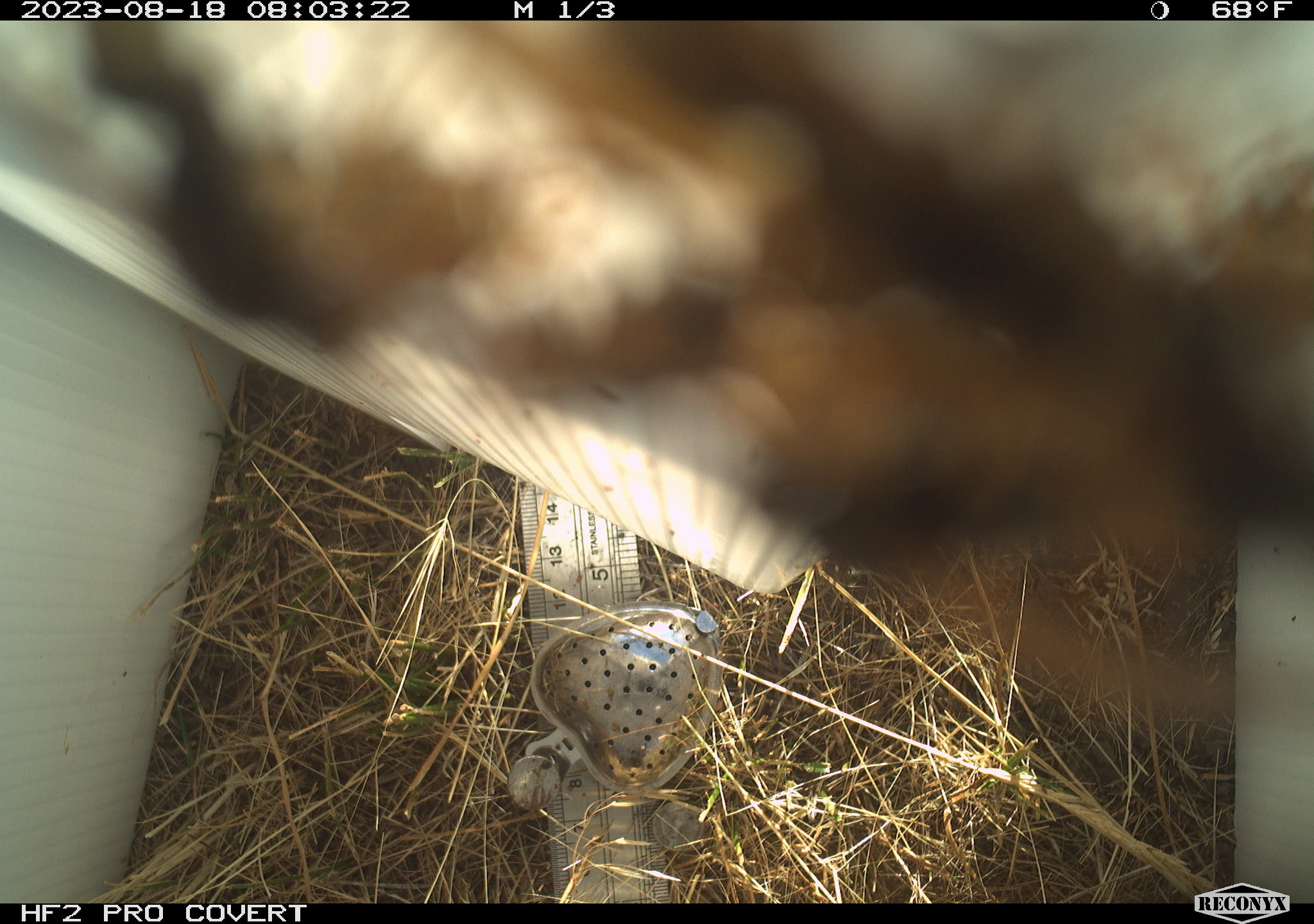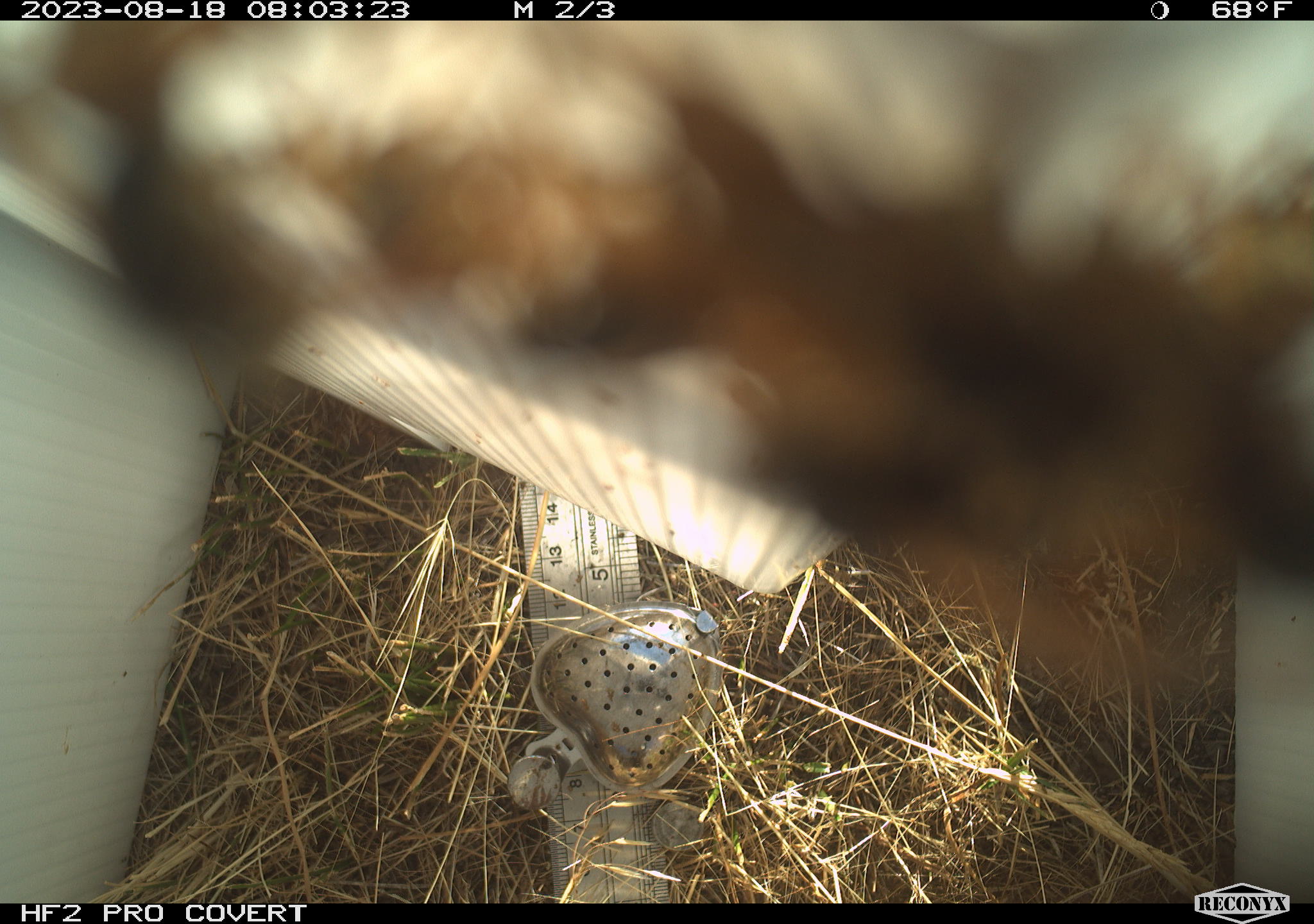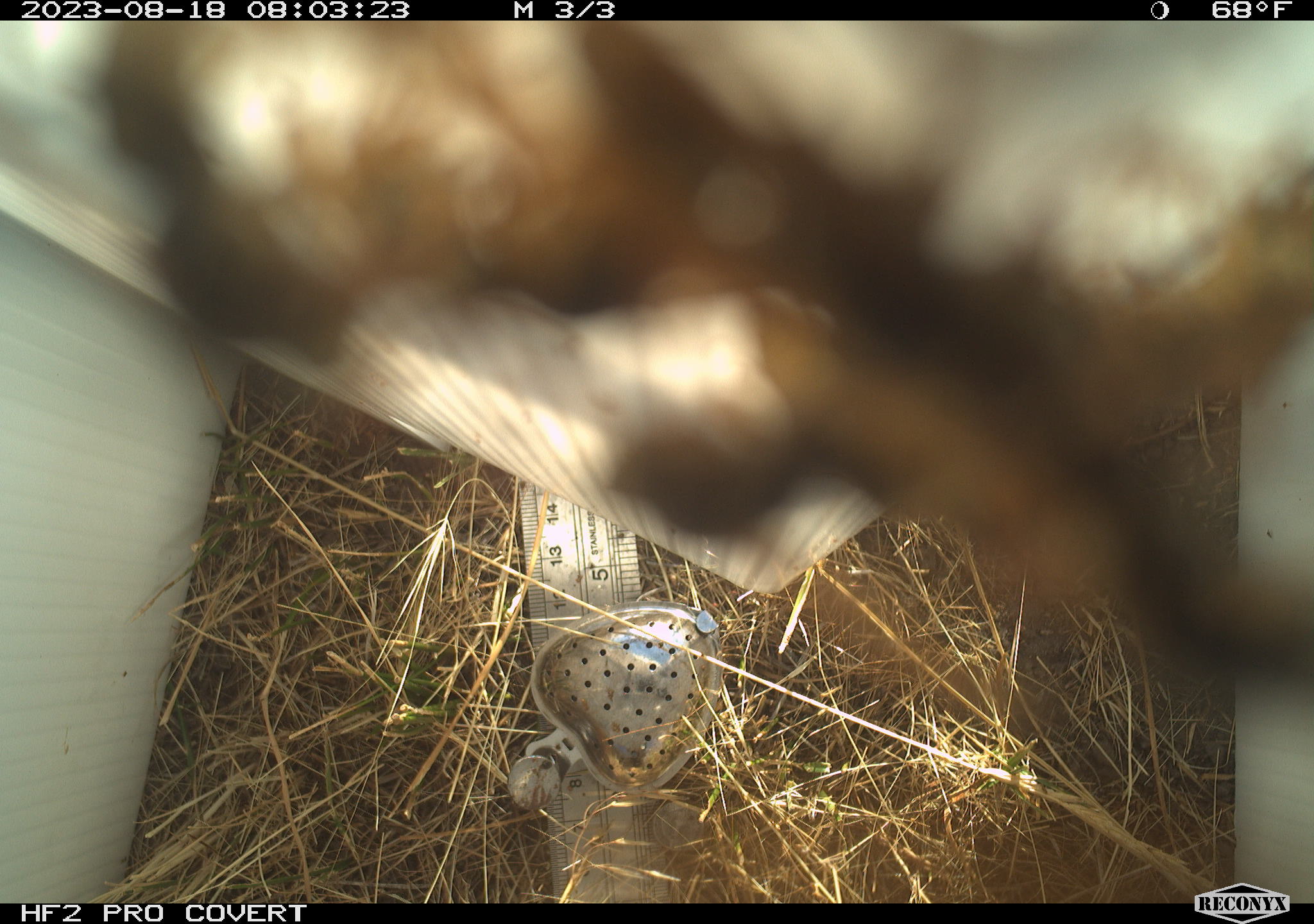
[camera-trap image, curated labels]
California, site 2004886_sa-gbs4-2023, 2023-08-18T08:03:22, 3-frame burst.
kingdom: Animalia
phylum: Arthropoda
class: Insecta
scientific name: Insecta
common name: insect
Insect (Insecta).